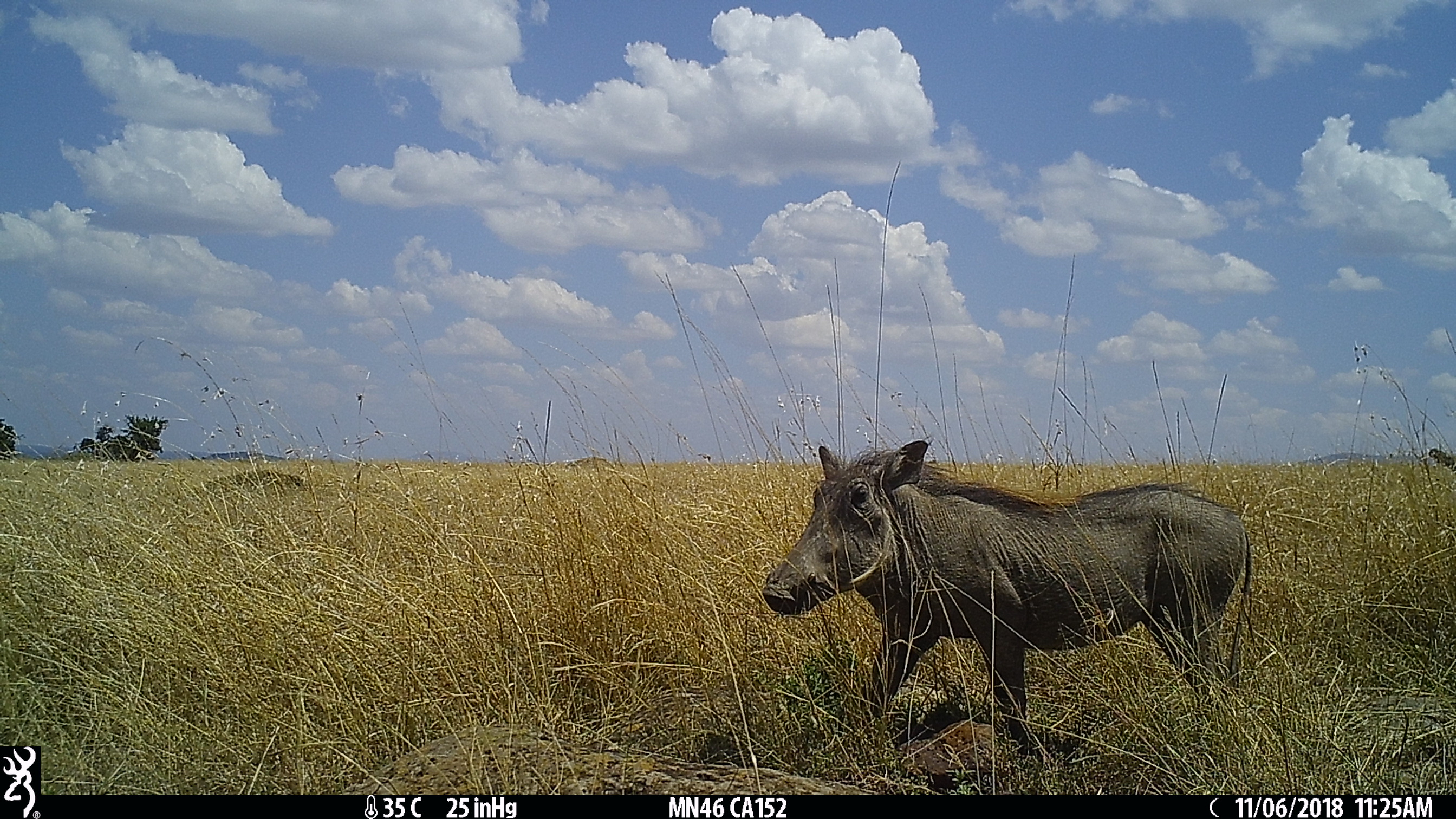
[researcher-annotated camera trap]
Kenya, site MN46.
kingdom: Animalia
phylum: Chordata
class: Mammalia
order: Artiodactyla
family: Suidae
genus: Phacochoerus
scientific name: Phacochoerus africanus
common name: common warthog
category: warthog